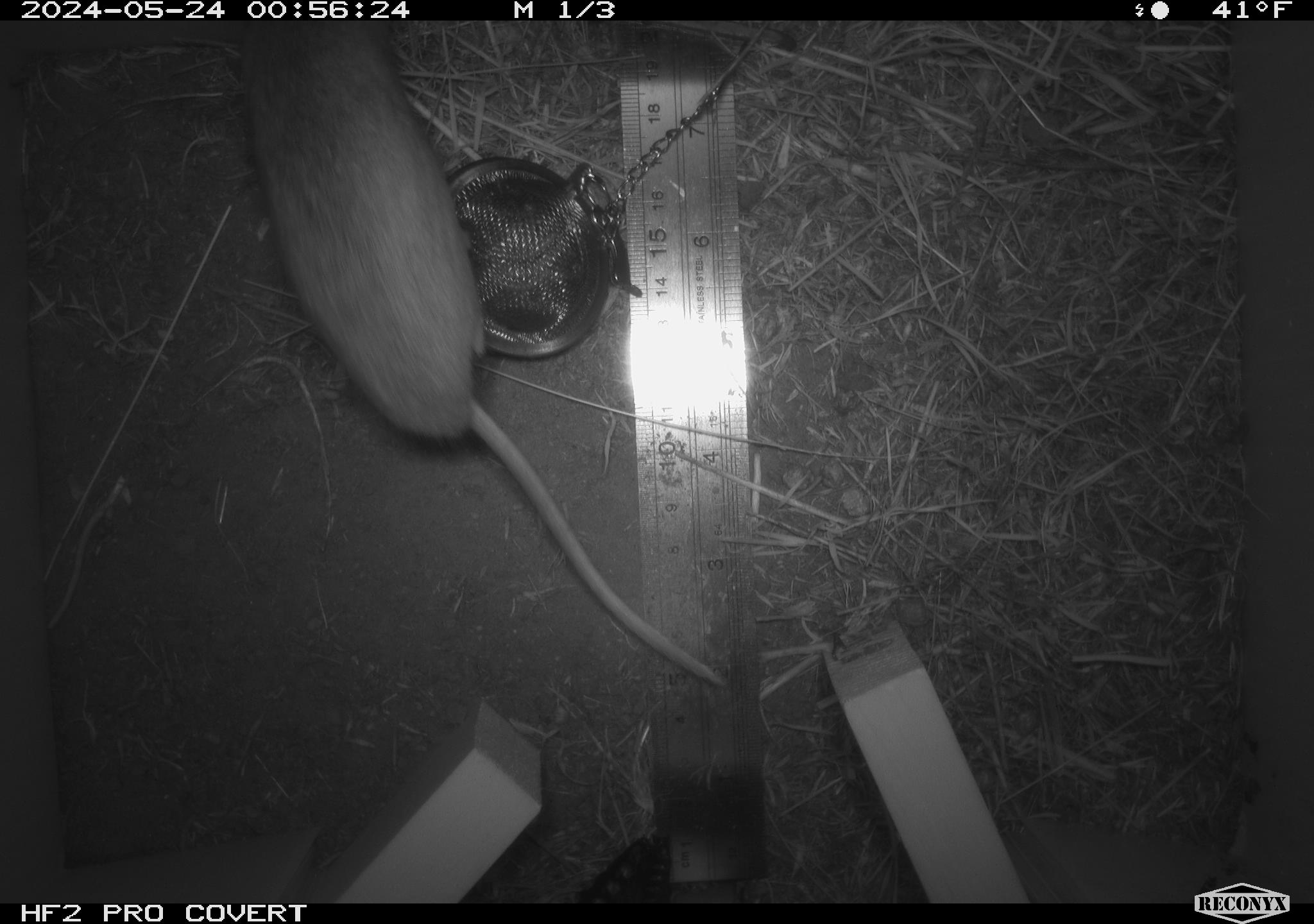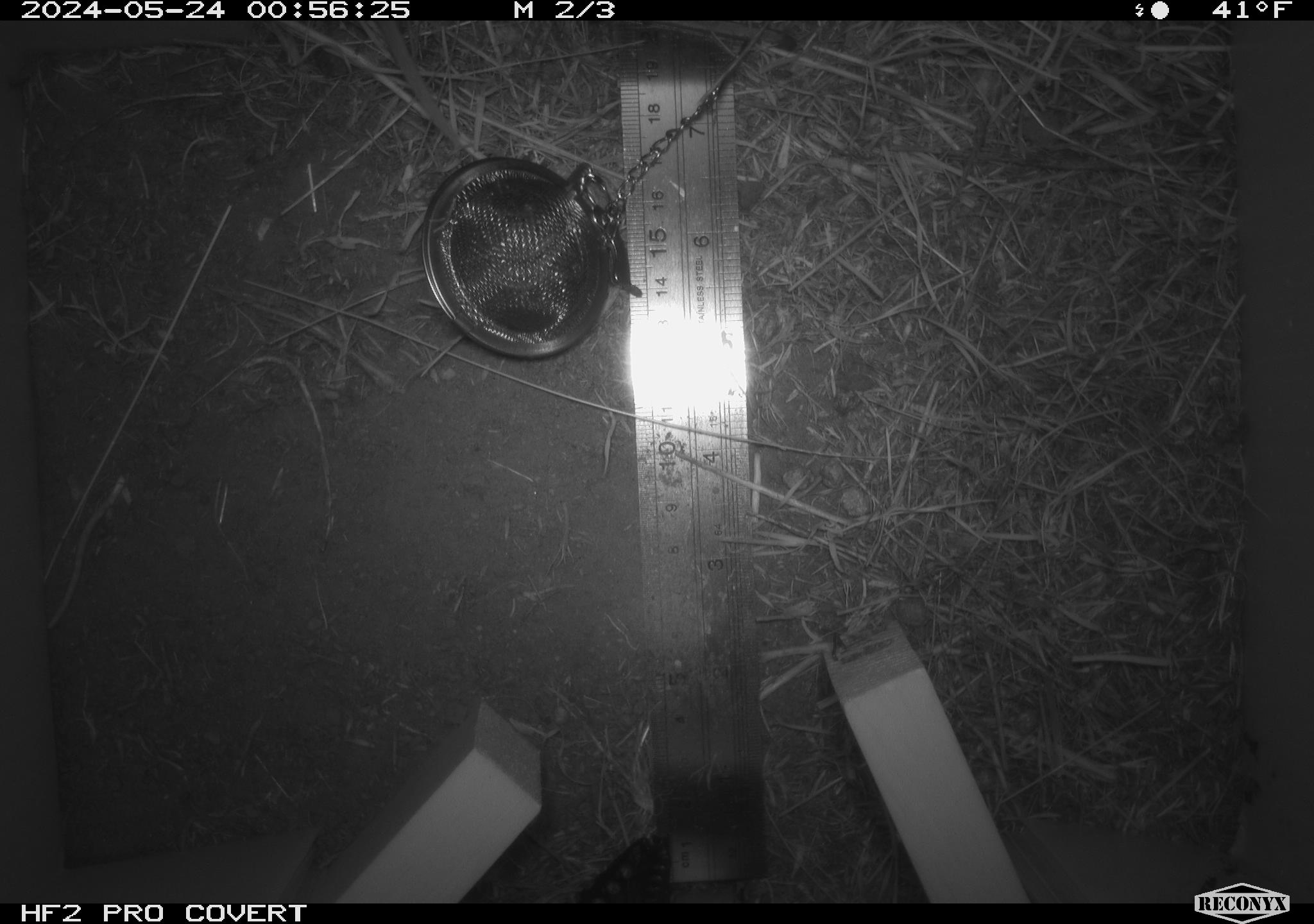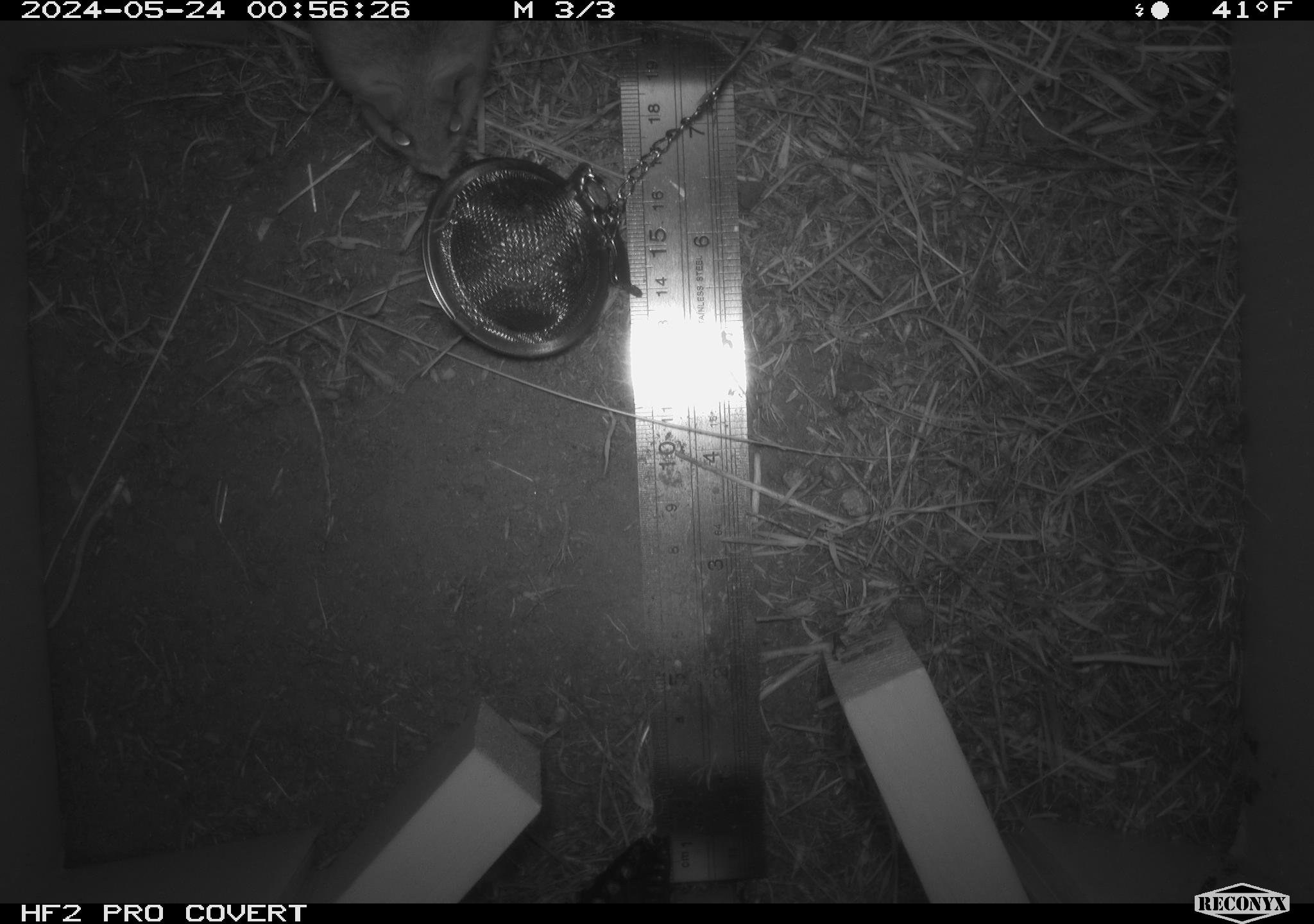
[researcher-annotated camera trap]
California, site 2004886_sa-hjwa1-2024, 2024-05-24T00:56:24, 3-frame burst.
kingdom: Animalia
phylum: Chordata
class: Mammalia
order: Rodentia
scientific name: Rodentia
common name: rodent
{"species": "rodent (Rodentia)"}